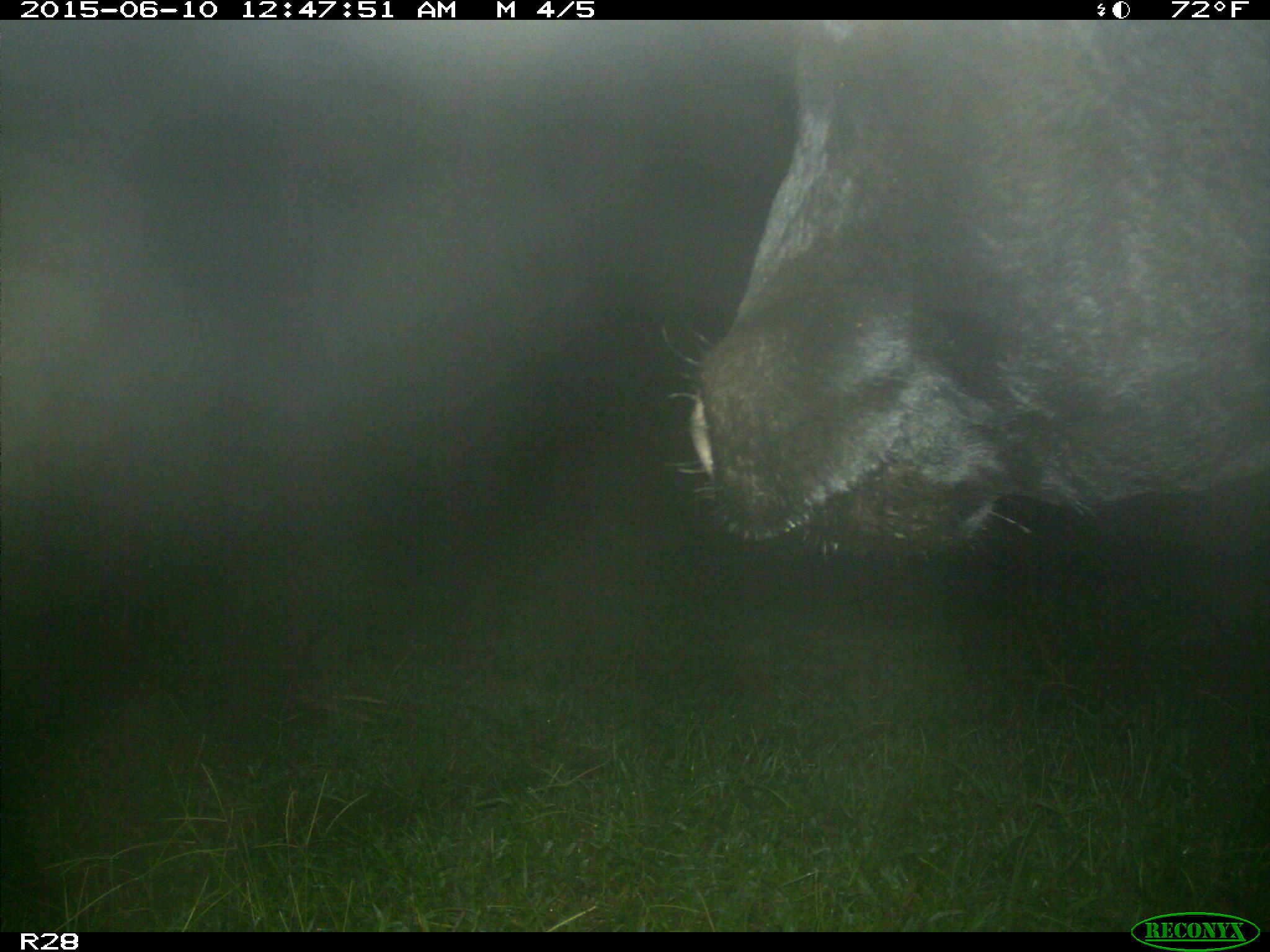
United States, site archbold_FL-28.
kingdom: Animalia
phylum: Chordata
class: Mammalia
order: Artiodactyla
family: Bovidae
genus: Bos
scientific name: Bos taurus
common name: domestic cow